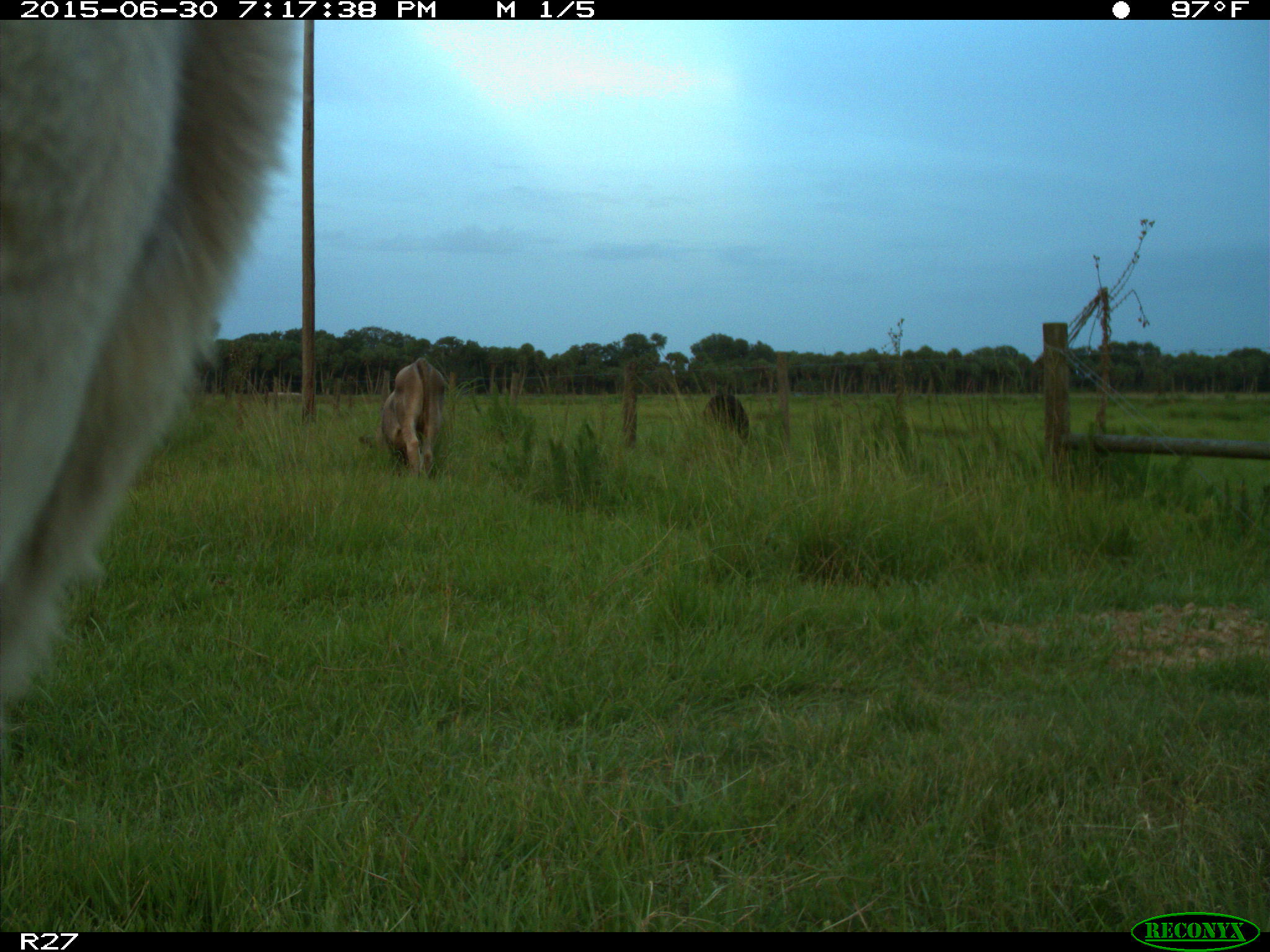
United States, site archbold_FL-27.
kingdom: Animalia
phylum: Chordata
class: Mammalia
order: Artiodactyla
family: Bovidae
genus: Bos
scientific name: Bos taurus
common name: domestic cow